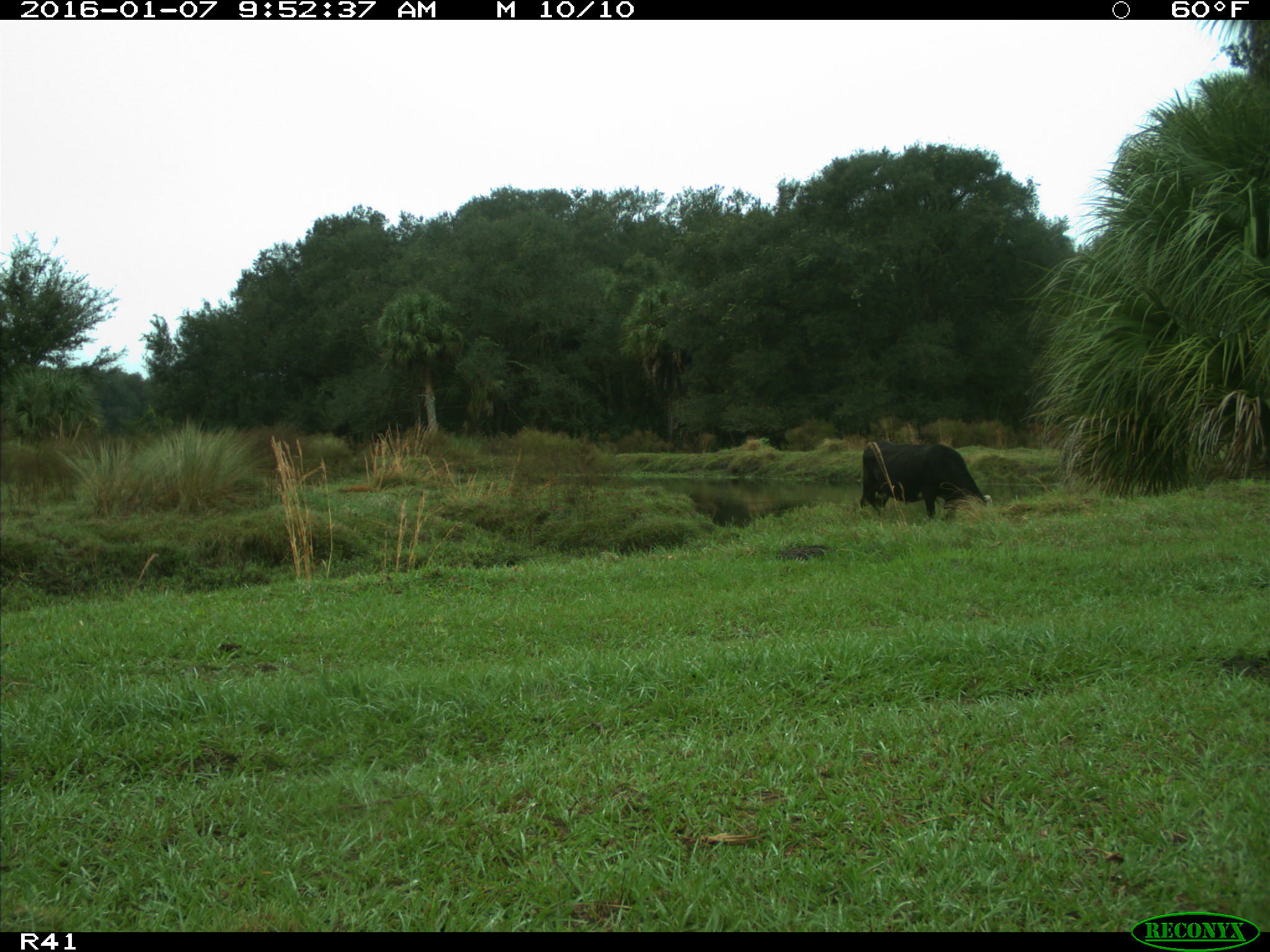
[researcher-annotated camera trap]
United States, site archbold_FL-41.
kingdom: Animalia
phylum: Chordata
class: Mammalia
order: Artiodactyla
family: Bovidae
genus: Bos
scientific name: Bos taurus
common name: domestic cow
Bos taurus (domestic cow).